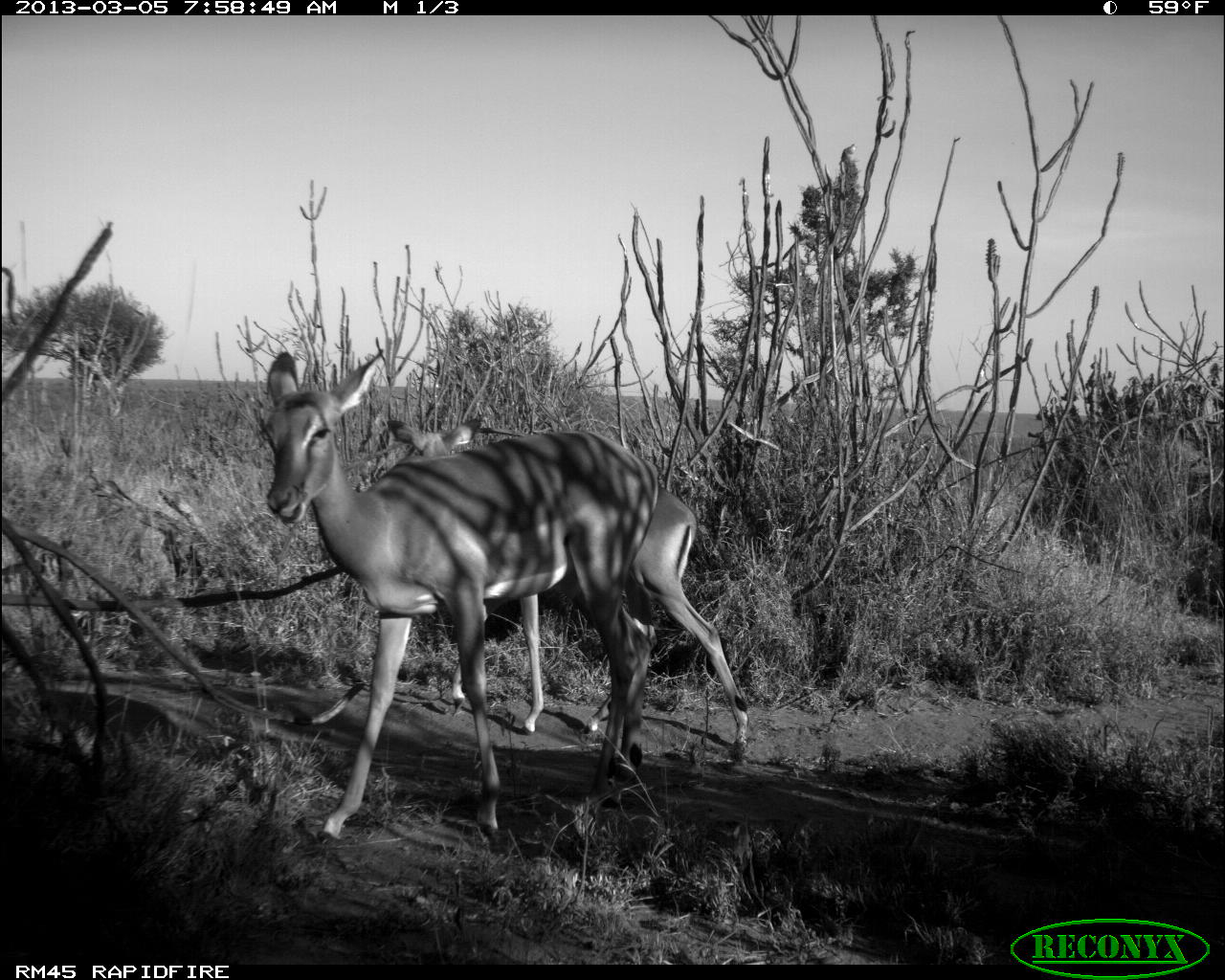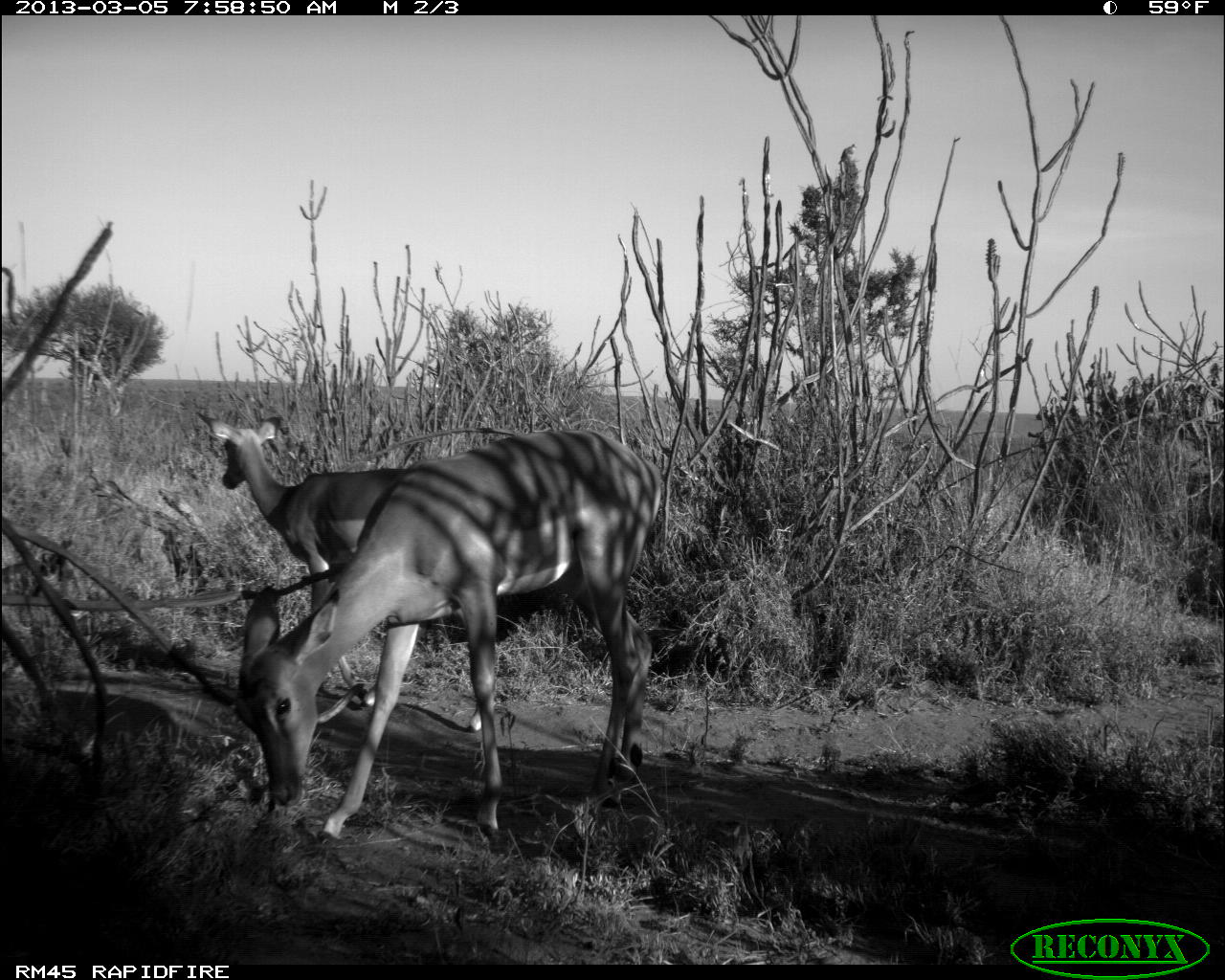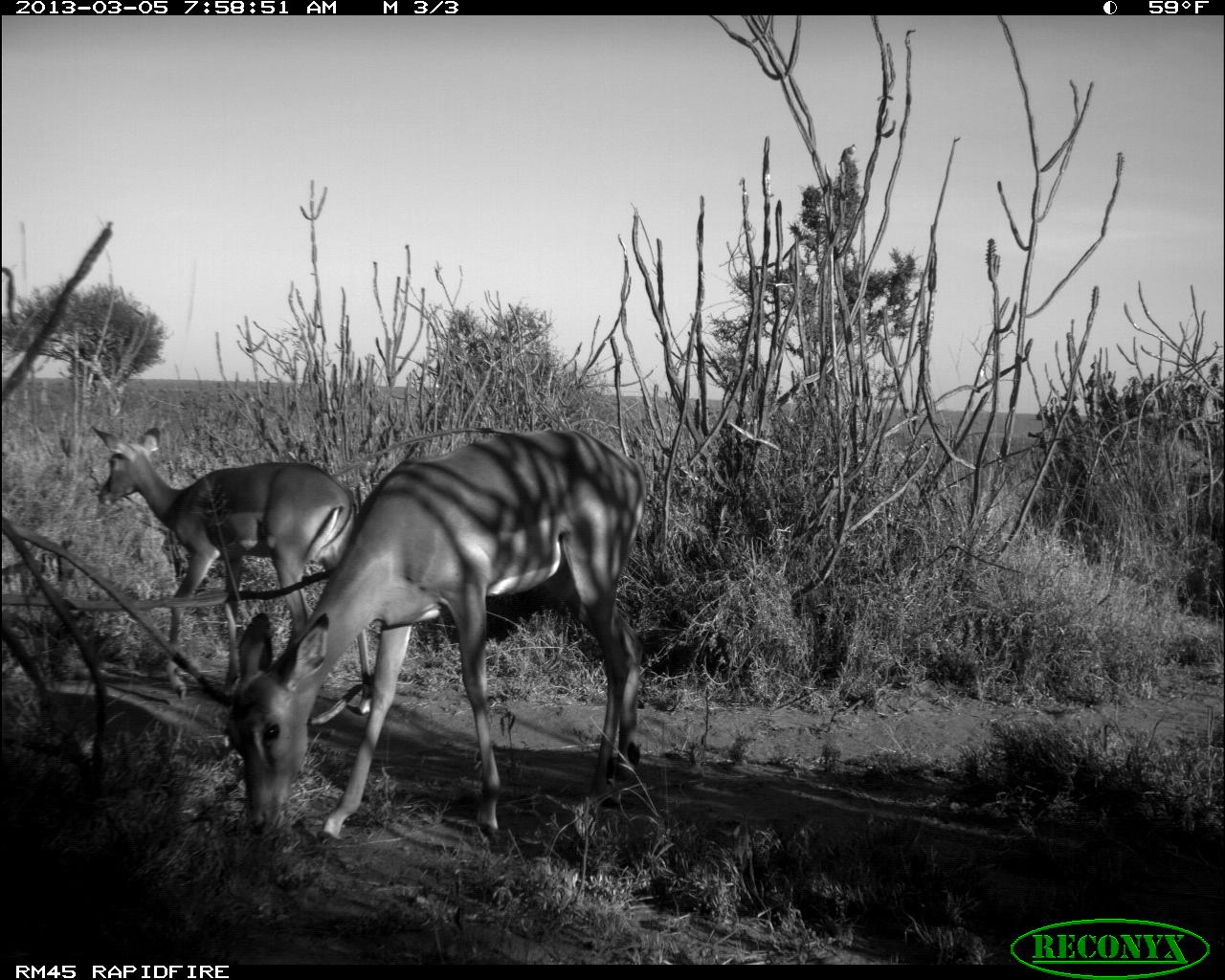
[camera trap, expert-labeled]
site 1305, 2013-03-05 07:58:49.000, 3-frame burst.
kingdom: Animalia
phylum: Chordata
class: Mammalia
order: Artiodactyla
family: Bovidae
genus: Aepyceros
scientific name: Aepyceros melampus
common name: impala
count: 2